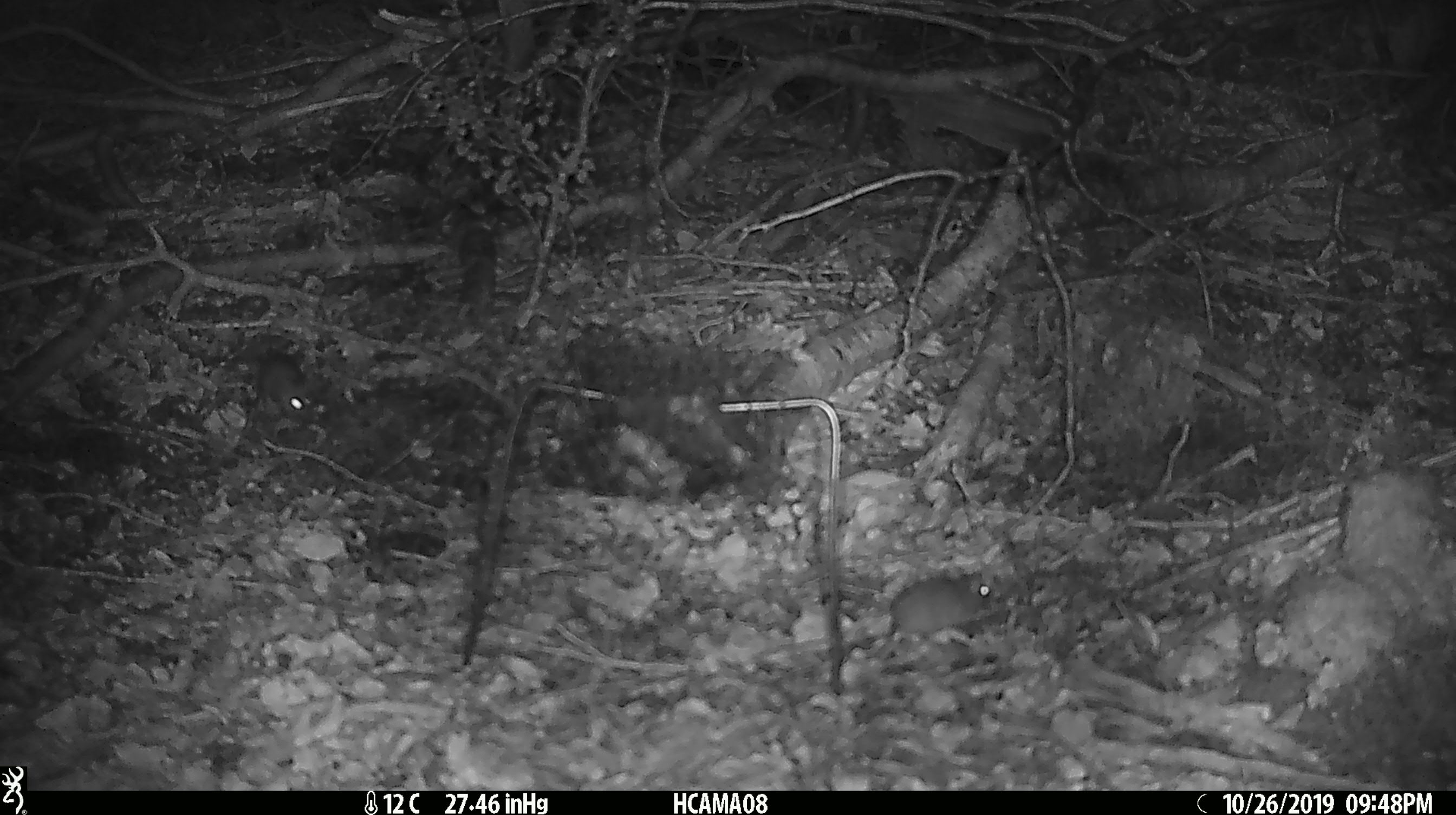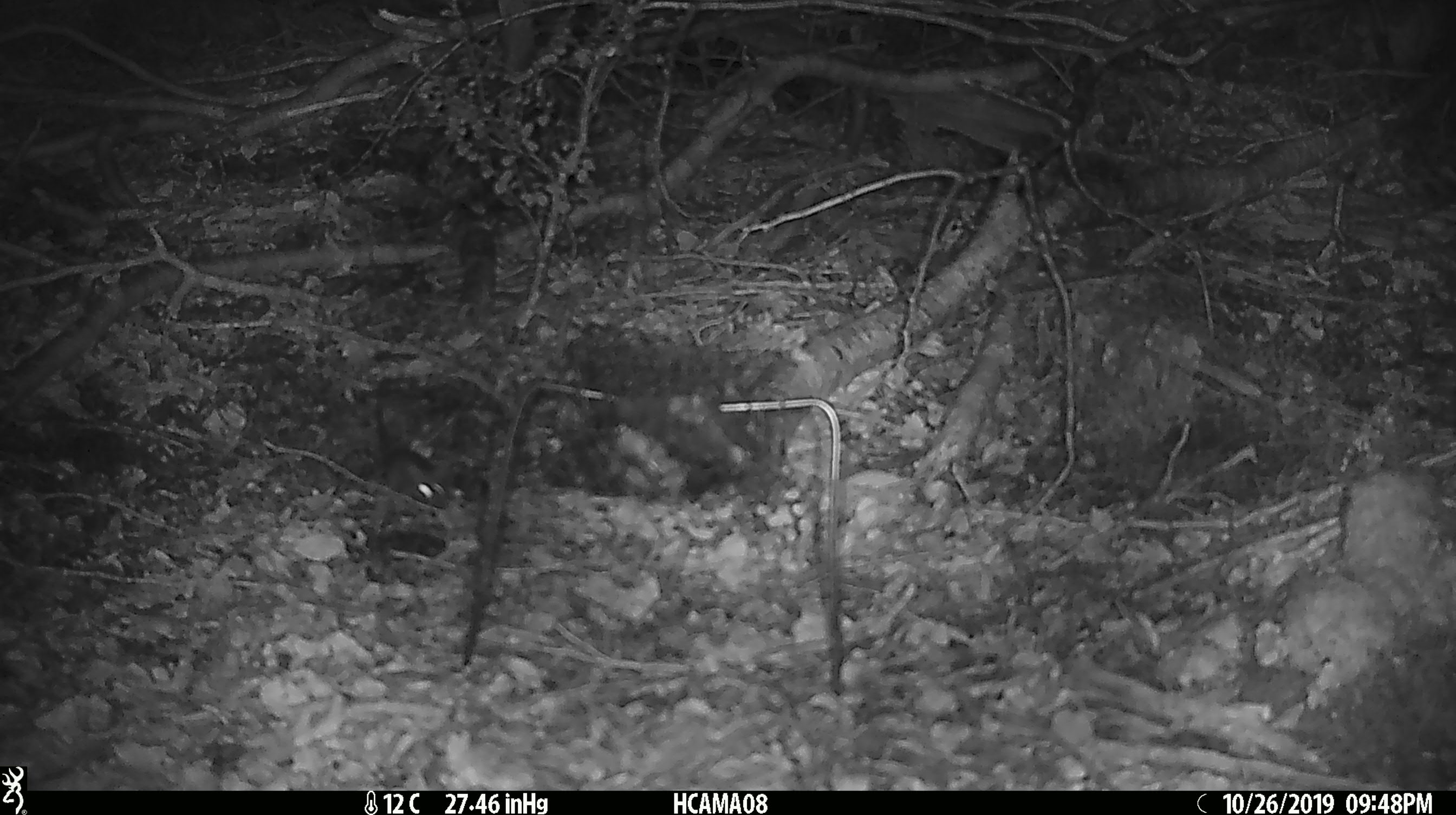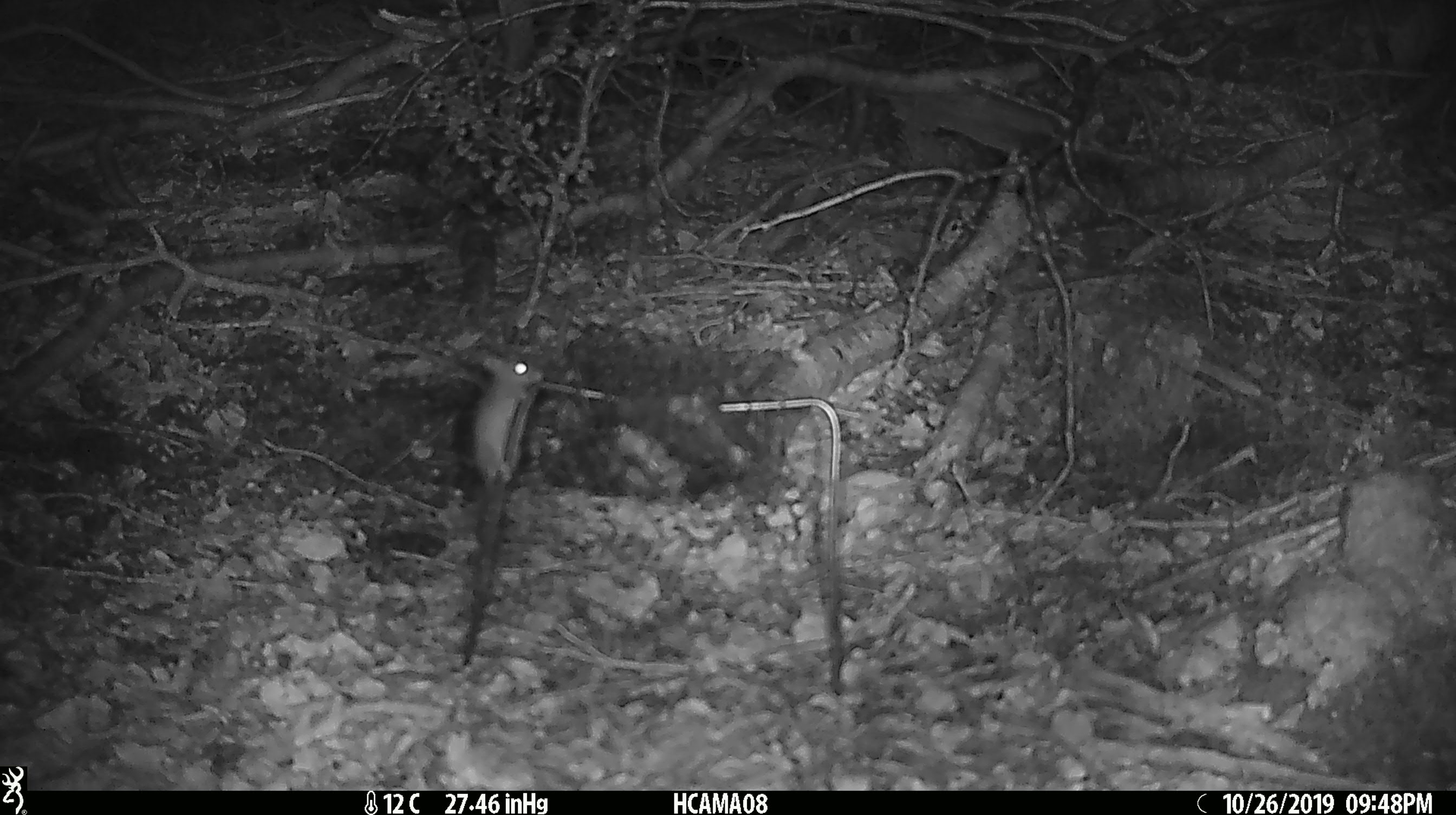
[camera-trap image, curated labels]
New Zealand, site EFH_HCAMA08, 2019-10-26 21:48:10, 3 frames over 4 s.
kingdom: Animalia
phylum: Chordata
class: Mammalia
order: Rodentia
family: Muridae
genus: Mus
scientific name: Mus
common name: mouse